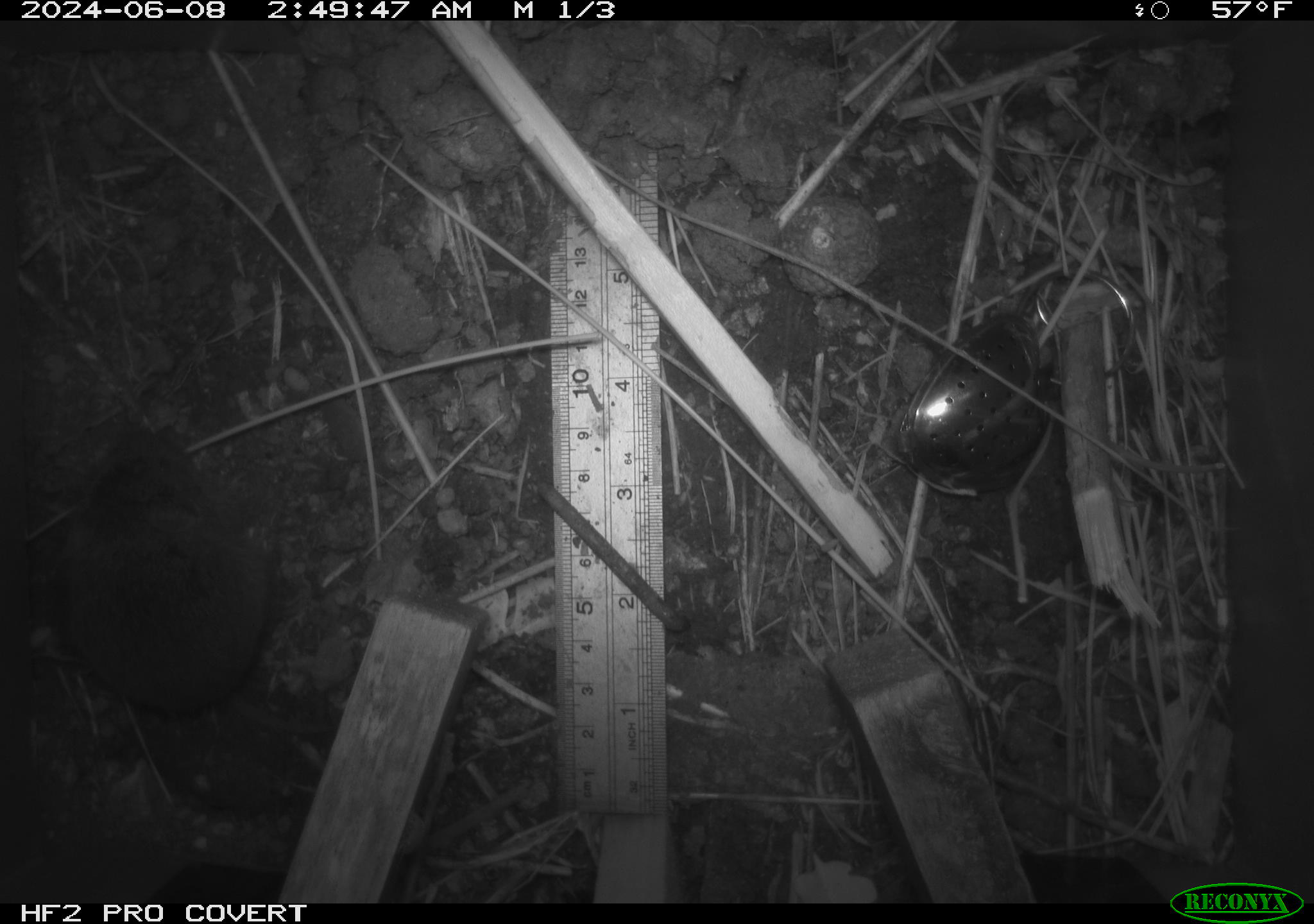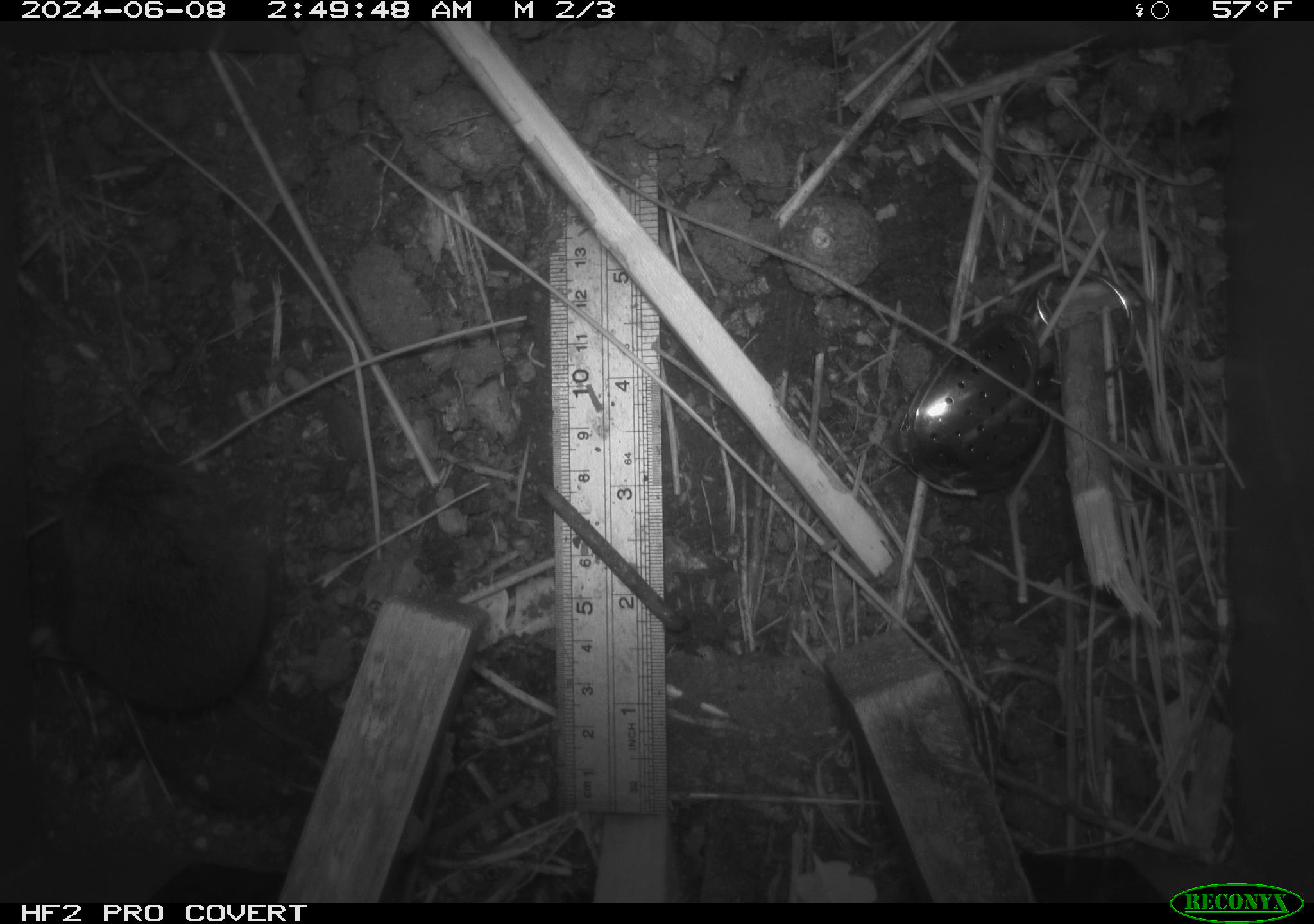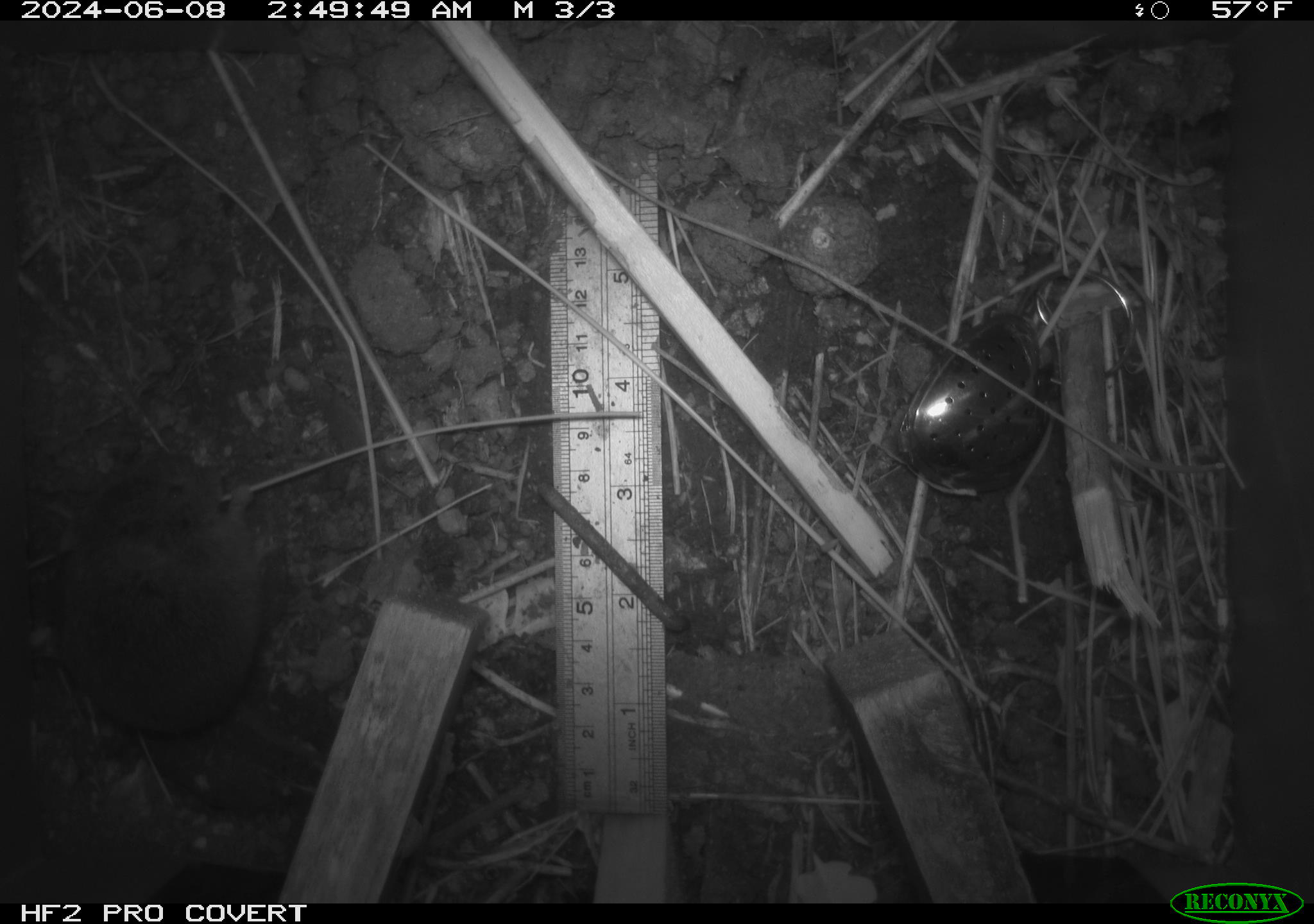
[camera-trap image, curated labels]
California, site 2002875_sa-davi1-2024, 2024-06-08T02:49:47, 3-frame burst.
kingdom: Animalia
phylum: Chordata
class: Mammalia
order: Rodentia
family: Cricetidae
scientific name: Arvicolinae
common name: voles, lemmings, and muskrats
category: arvicolinae subfamily